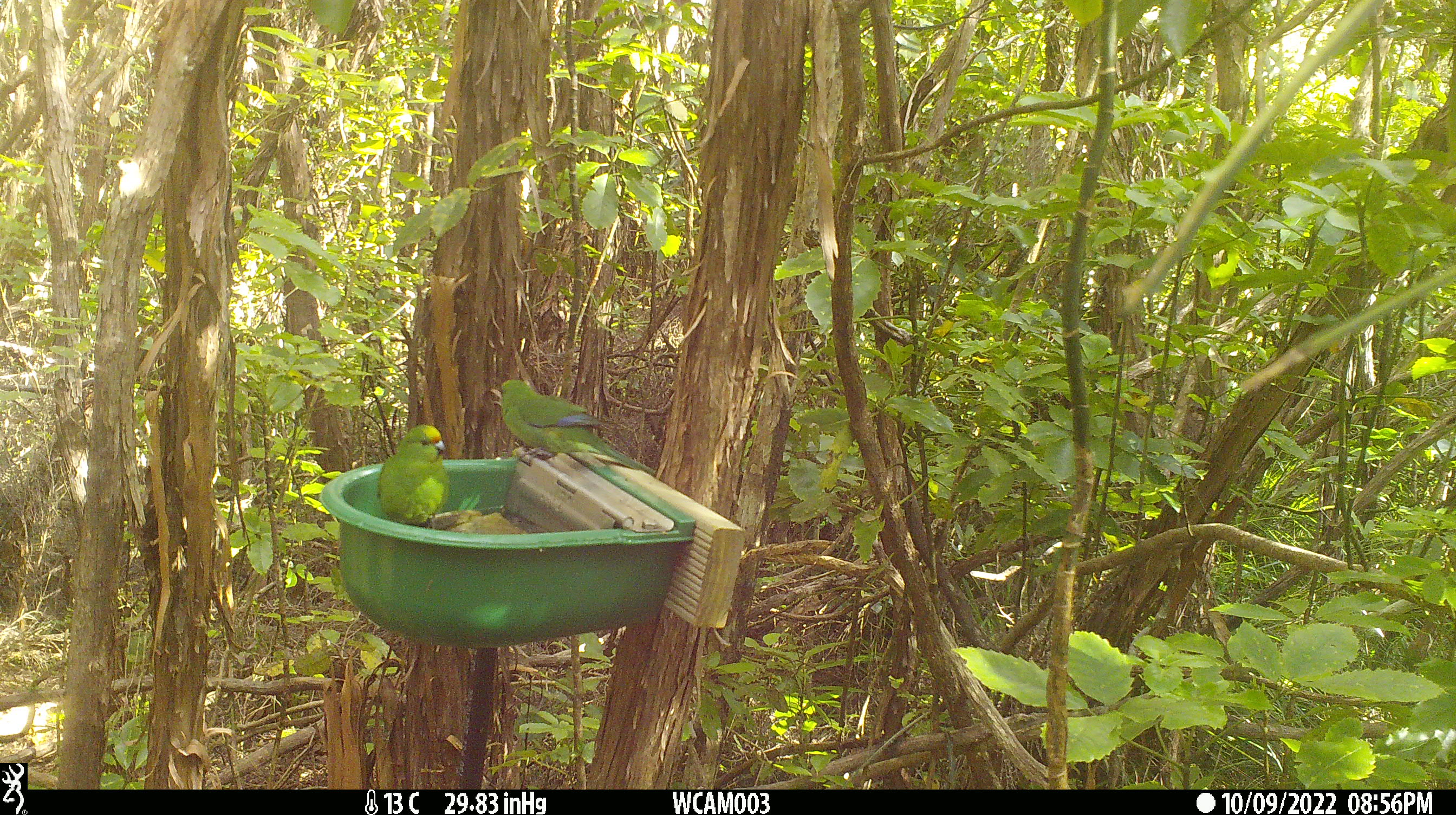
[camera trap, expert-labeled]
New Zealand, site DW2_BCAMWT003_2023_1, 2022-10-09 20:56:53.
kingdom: Animalia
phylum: Chordata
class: Aves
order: Psittaciformes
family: Psittaculidae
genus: Cyanoramphus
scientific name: Cyanoramphus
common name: parakeet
Parakeet (Cyanoramphus).